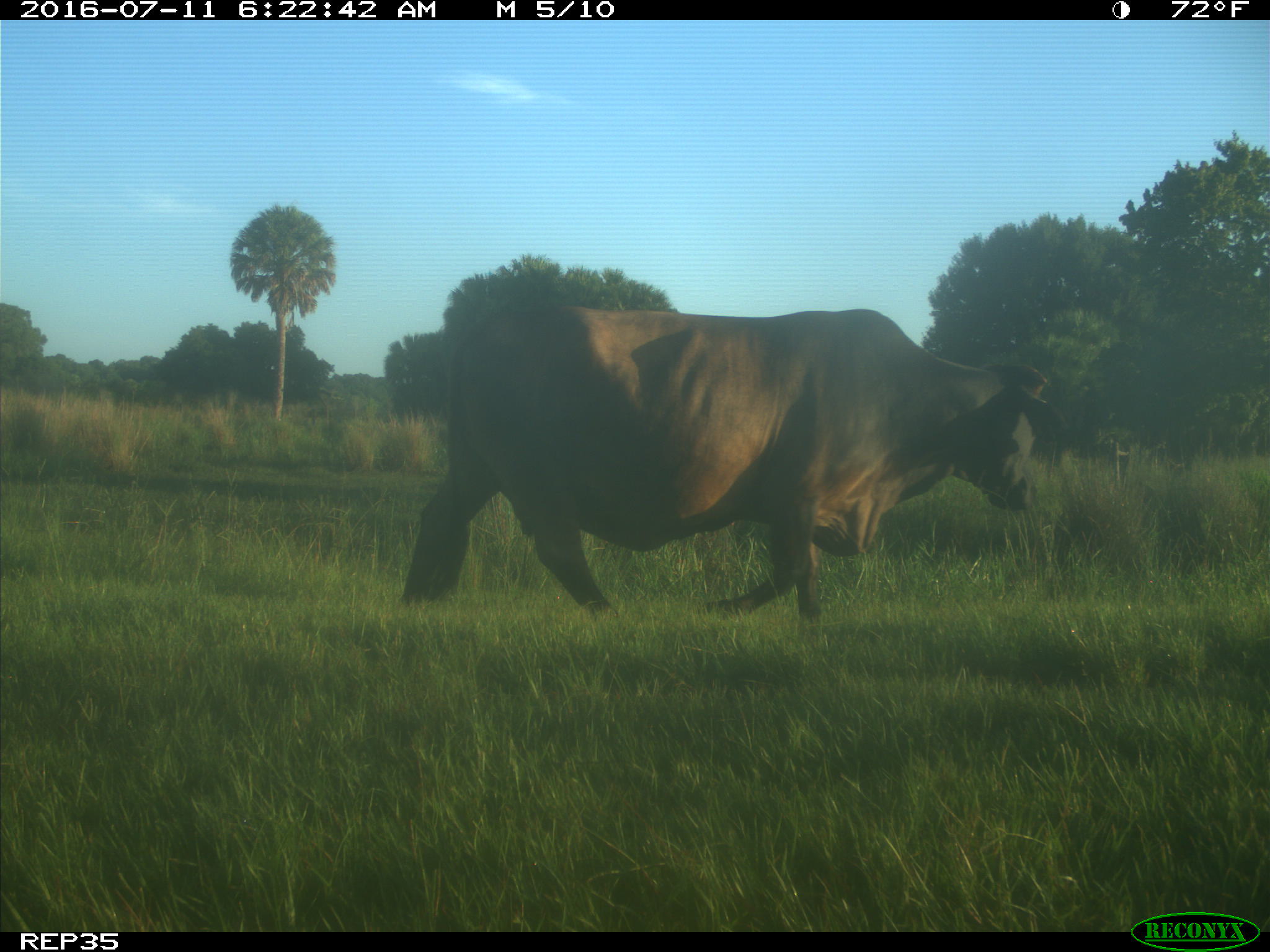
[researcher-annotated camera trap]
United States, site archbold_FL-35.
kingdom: Animalia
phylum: Chordata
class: Mammalia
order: Artiodactyla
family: Bovidae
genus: Bos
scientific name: Bos taurus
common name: domestic cow